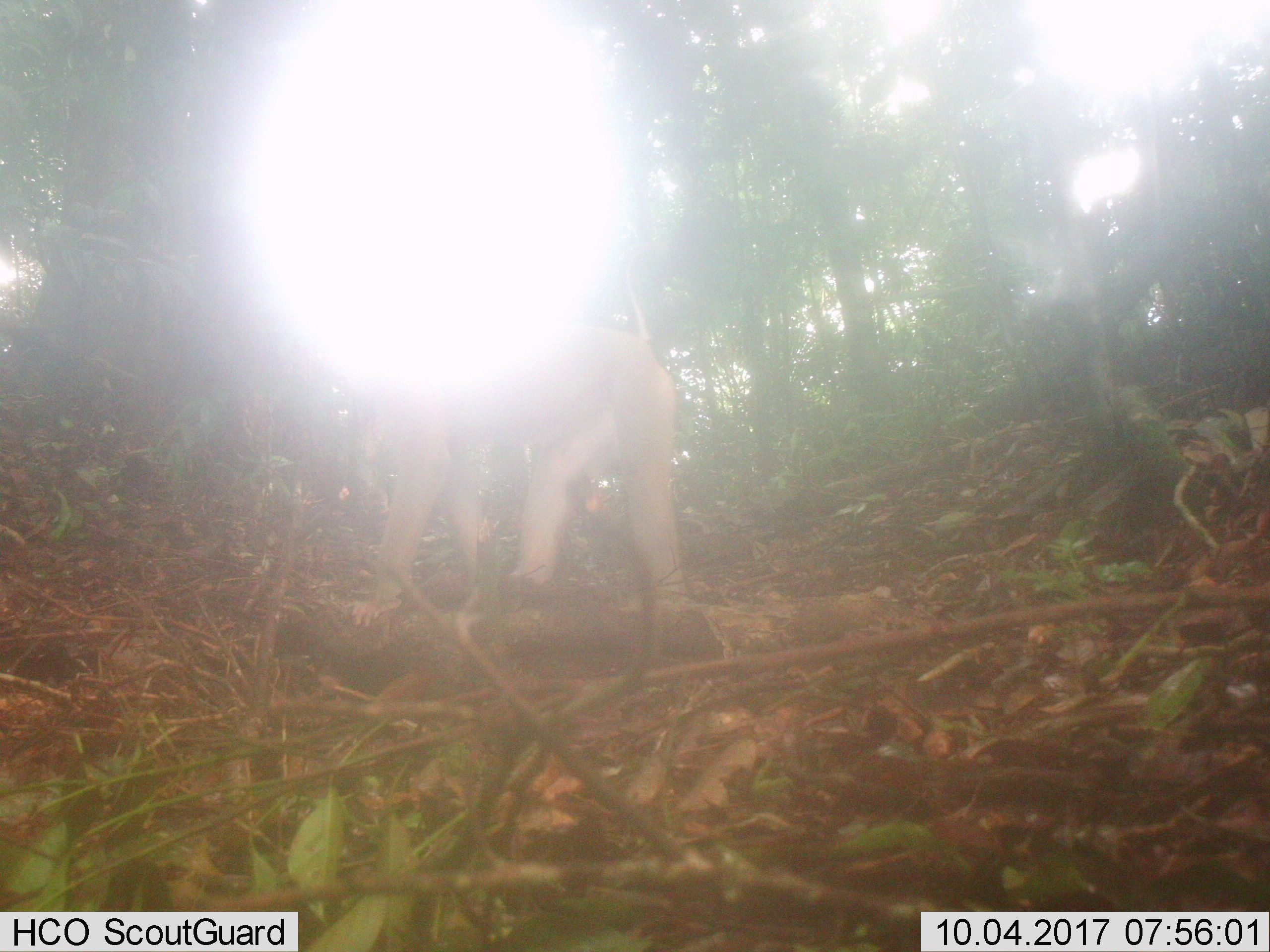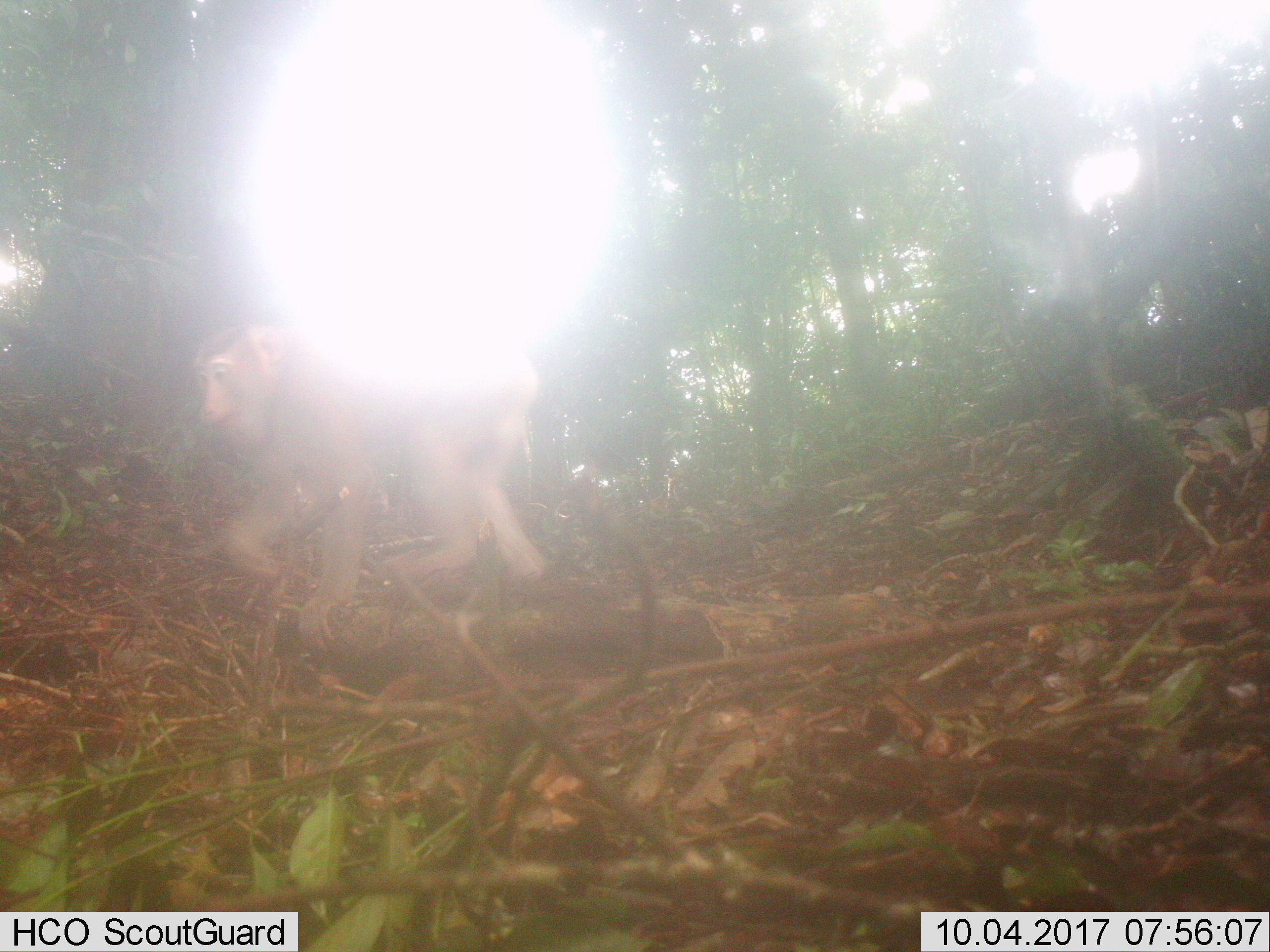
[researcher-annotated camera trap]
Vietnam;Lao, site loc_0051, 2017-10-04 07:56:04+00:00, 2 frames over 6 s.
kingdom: Animalia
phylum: Chordata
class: Mammalia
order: Primates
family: Cercopithecidae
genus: Macaca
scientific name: Macaca nemestrina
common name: pig-tailed macaque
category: pig tailed macaque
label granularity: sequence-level